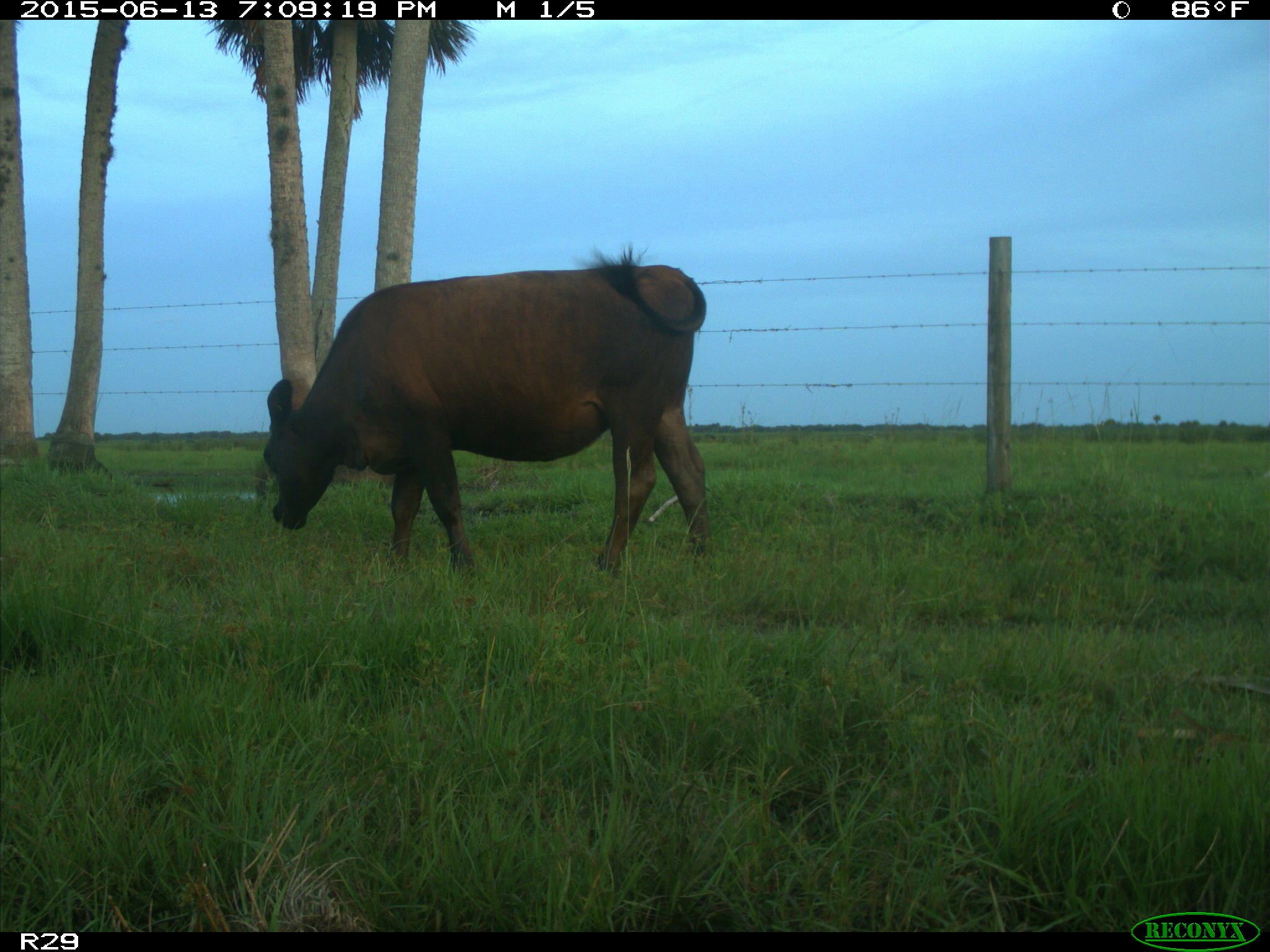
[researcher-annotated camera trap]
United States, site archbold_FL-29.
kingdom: Animalia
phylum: Chordata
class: Mammalia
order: Artiodactyla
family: Bovidae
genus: Bos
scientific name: Bos taurus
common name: domestic cow